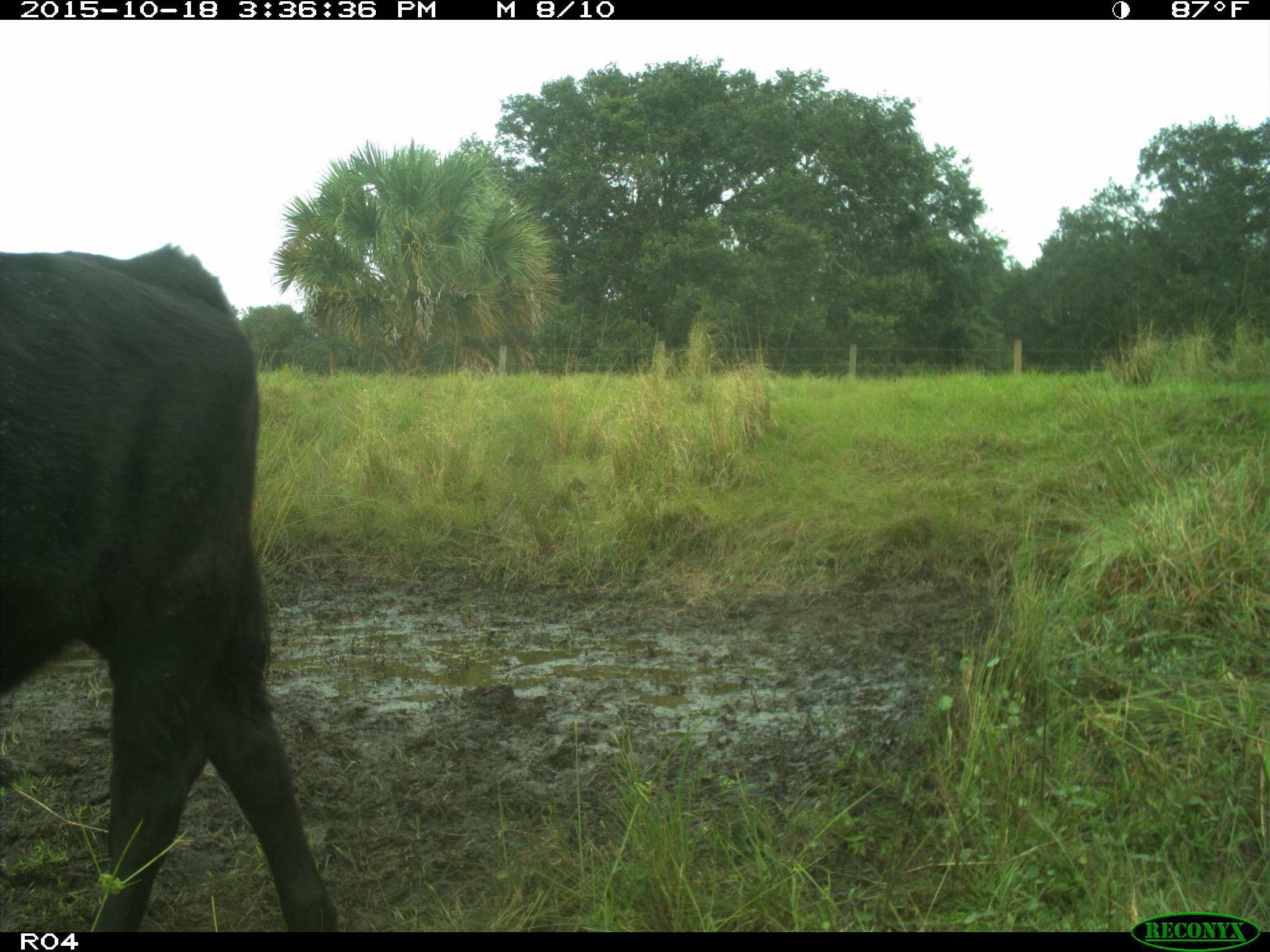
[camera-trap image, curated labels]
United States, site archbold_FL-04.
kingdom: Animalia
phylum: Chordata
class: Mammalia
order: Artiodactyla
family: Bovidae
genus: Bos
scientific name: Bos taurus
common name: domestic cow